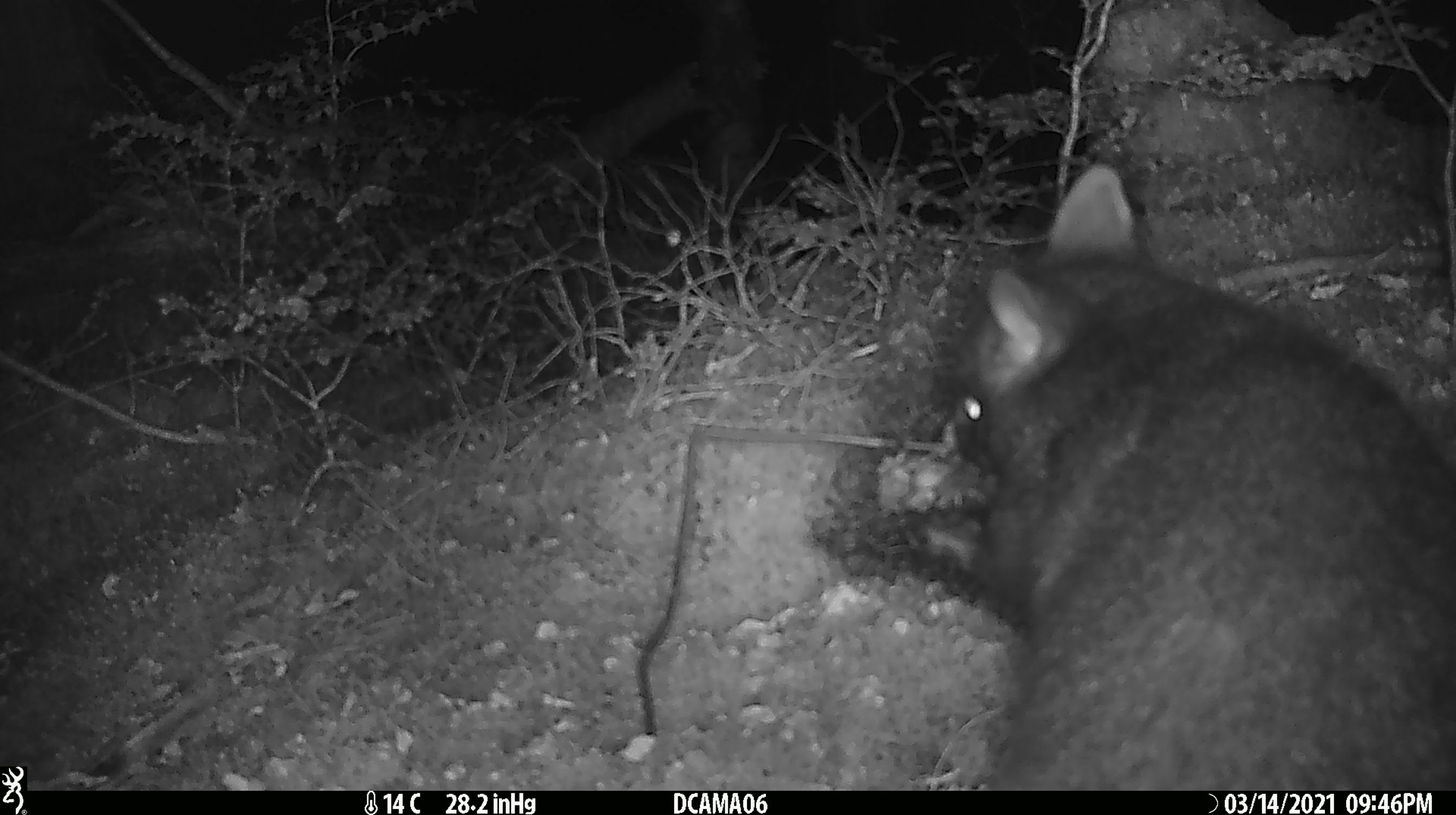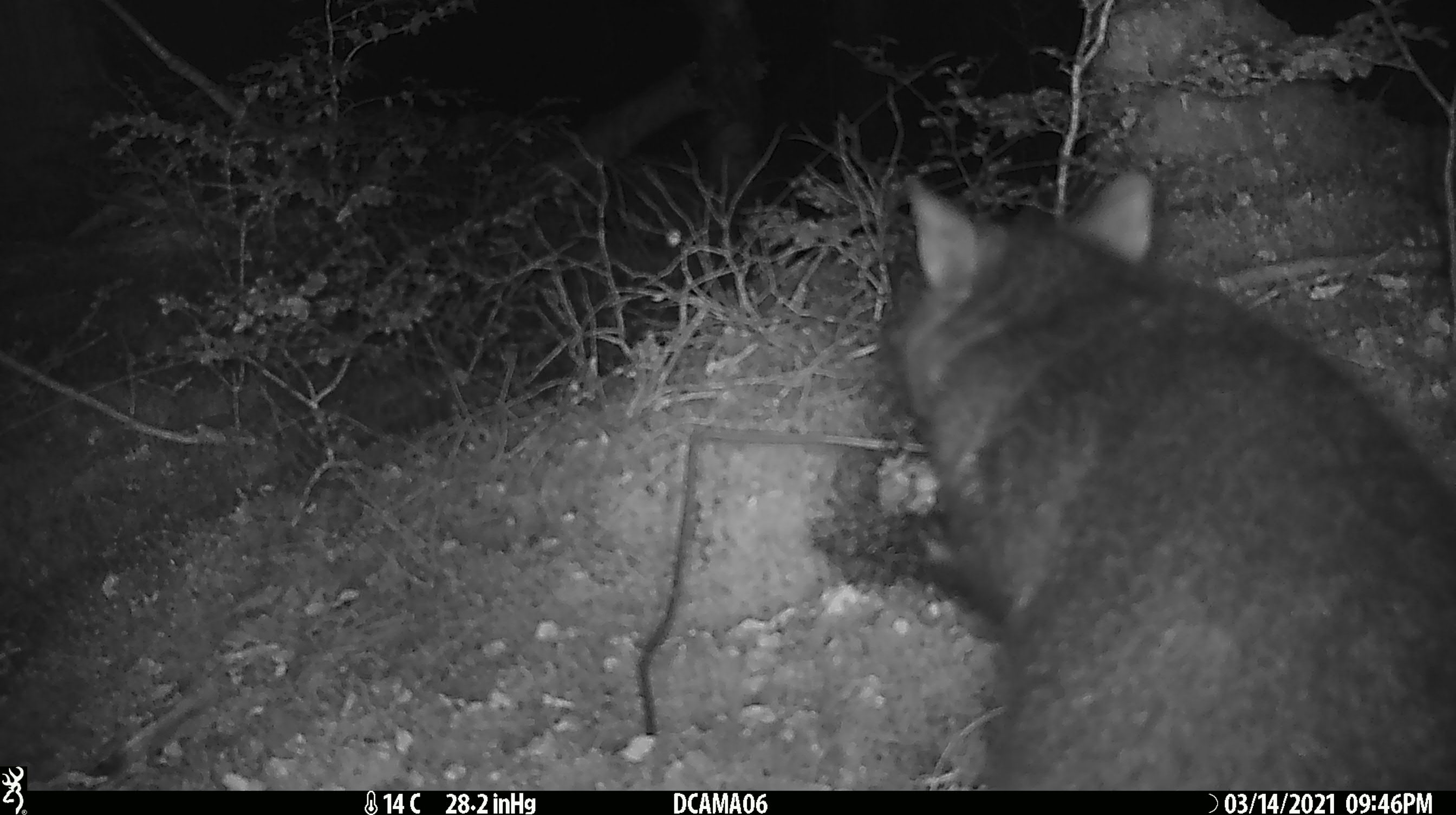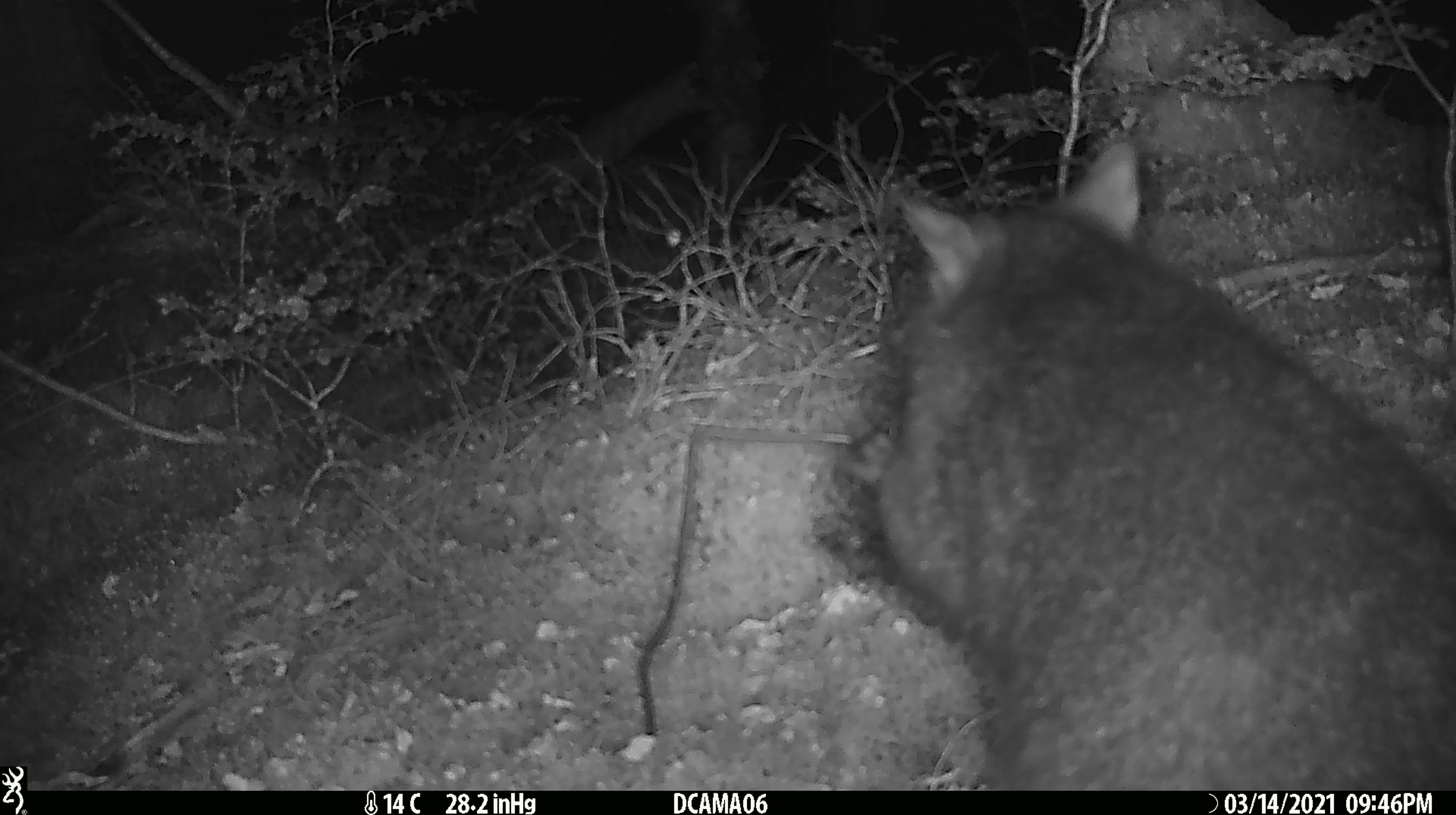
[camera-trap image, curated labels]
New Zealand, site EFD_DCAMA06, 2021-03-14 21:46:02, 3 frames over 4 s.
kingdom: Animalia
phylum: Chordata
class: Mammalia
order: Diprotodontia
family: Phalangeridae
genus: Trichosurus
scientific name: Trichosurus vulpecula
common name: common brushtail possum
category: possum